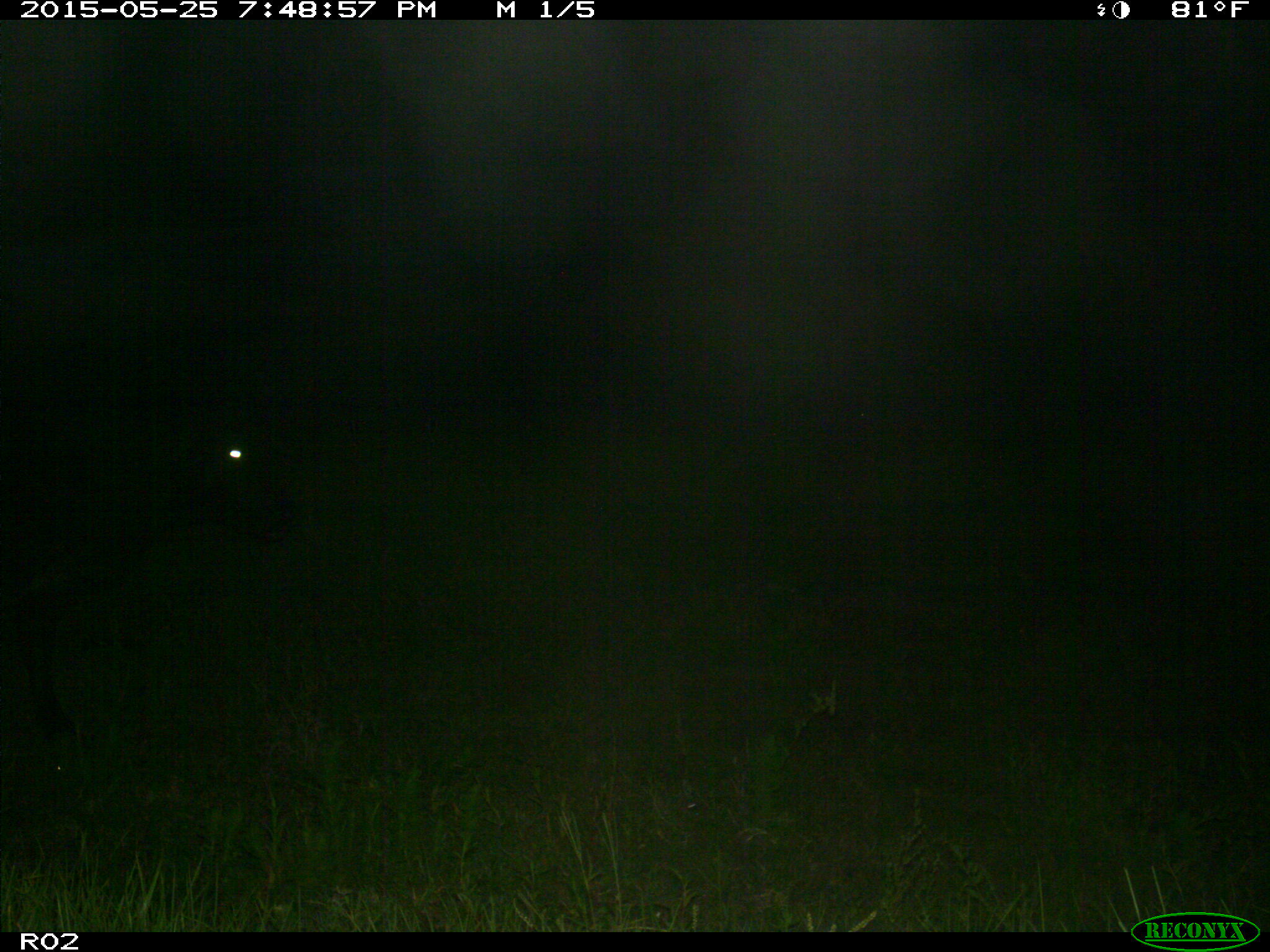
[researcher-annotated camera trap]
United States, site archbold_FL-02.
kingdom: Animalia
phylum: Chordata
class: Mammalia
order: Artiodactyla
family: Bovidae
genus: Bos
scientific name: Bos taurus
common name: domestic cow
Bos taurus (domestic cow).